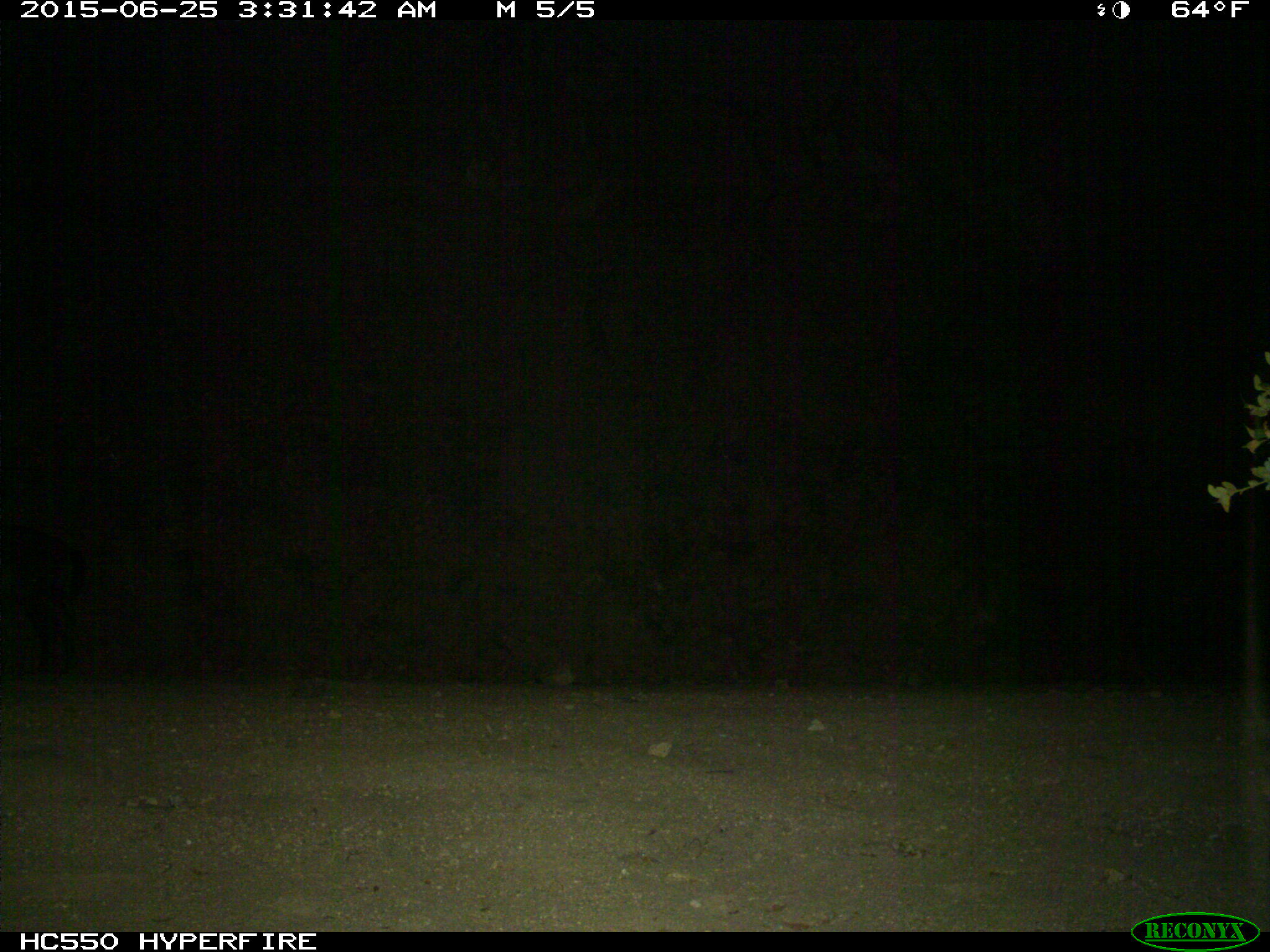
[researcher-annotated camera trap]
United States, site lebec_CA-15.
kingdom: Animalia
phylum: Chordata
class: Mammalia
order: Artiodactyla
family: Suidae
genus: Sus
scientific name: Sus scrofa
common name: wild boar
Sus scrofa (wild boar).